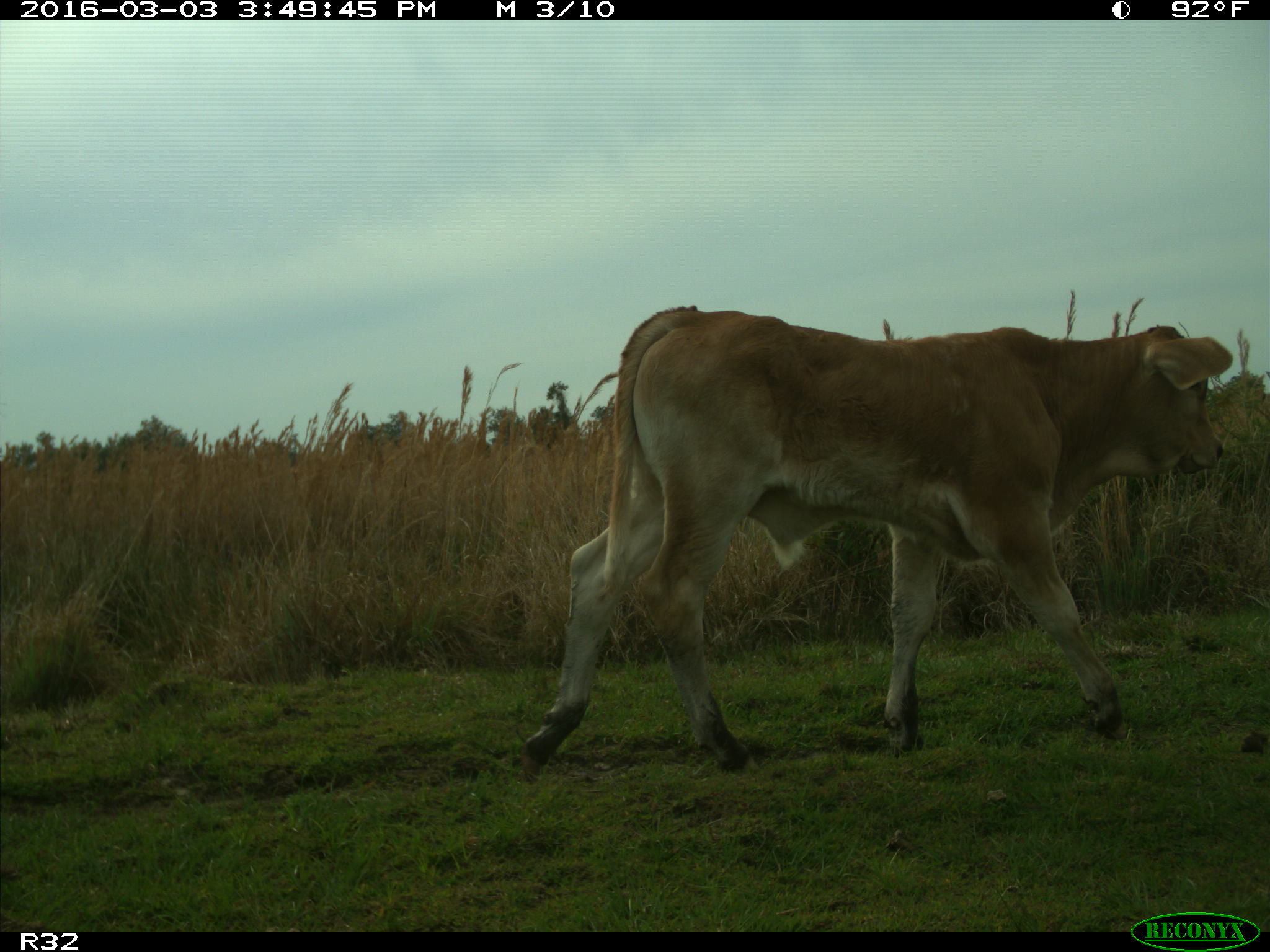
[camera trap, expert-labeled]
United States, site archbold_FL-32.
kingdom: Animalia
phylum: Chordata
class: Mammalia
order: Artiodactyla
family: Bovidae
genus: Bos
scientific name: Bos taurus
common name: domestic cow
Bos taurus (domestic cow).